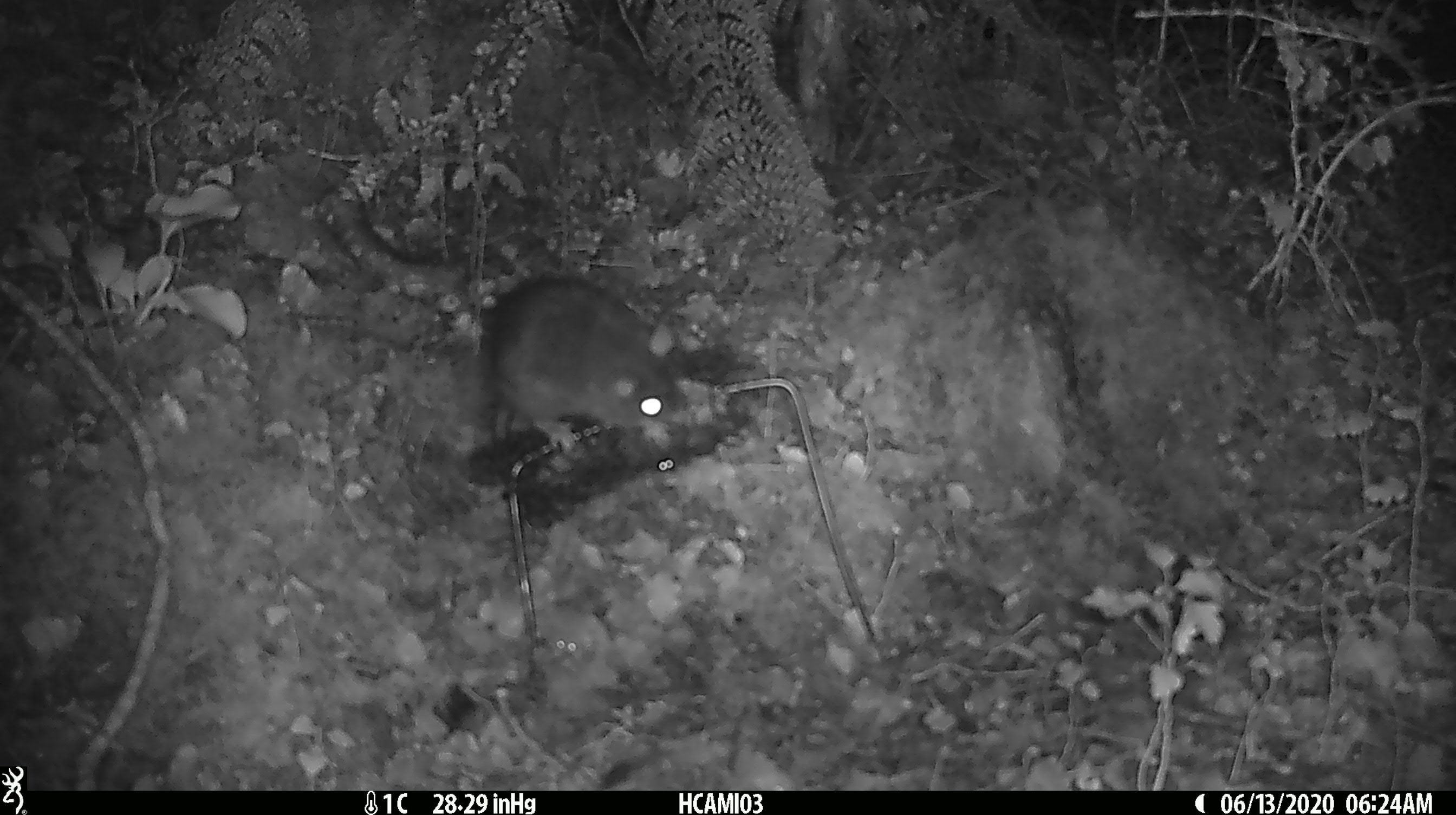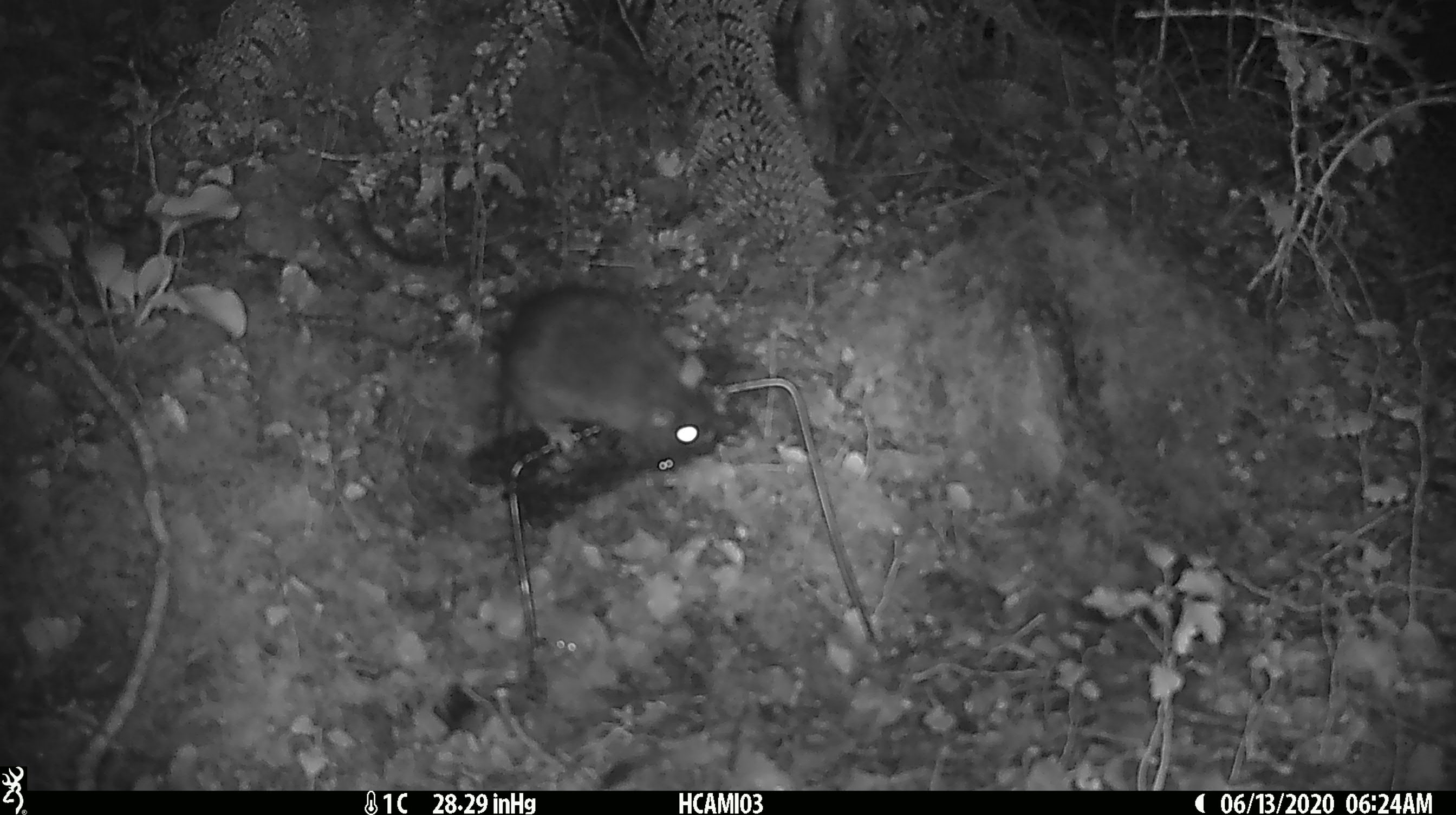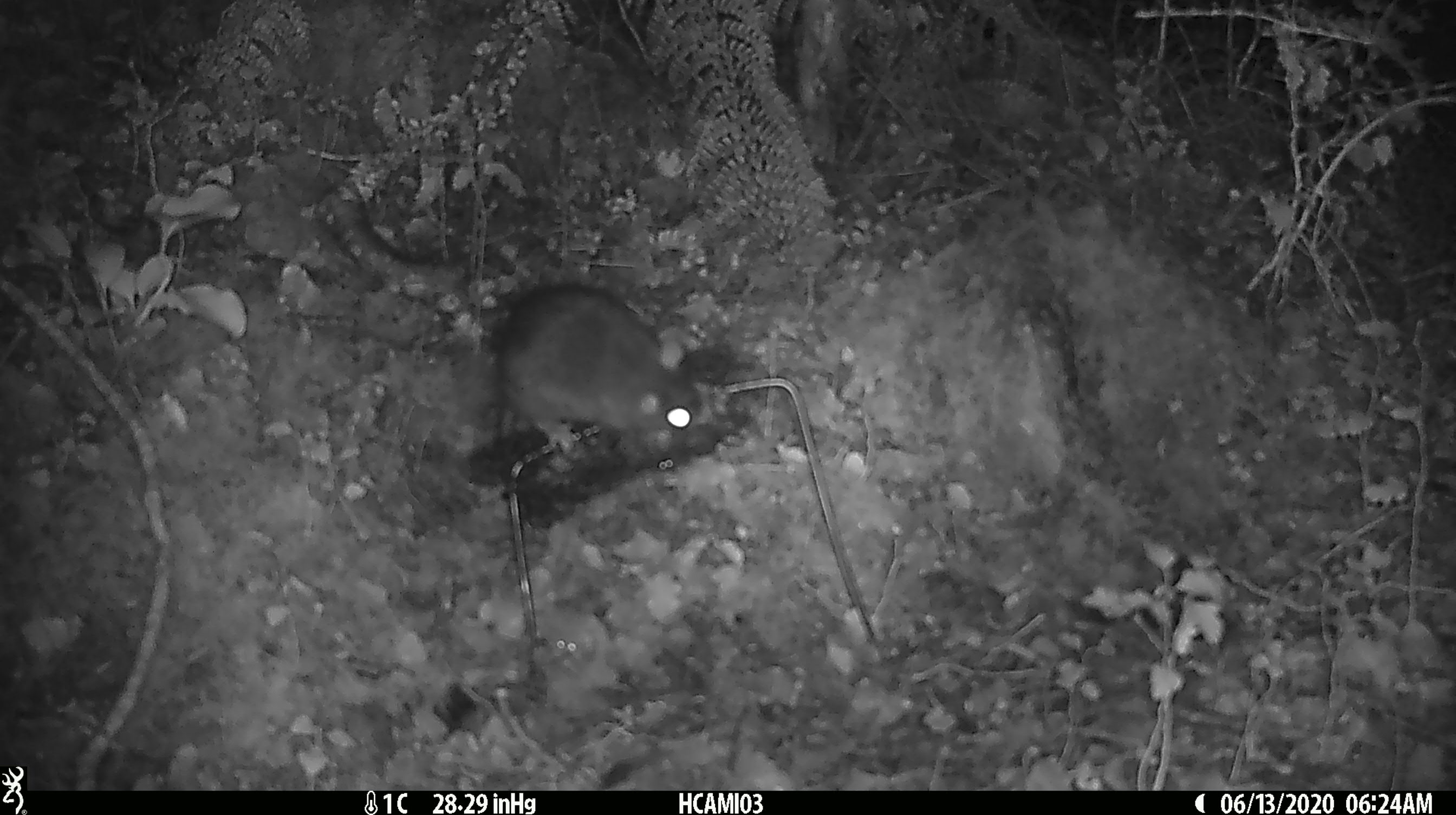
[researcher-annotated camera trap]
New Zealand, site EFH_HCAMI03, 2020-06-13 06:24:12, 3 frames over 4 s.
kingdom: Animalia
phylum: Chordata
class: Mammalia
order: Rodentia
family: Muridae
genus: Rattus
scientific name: Rattus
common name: rat